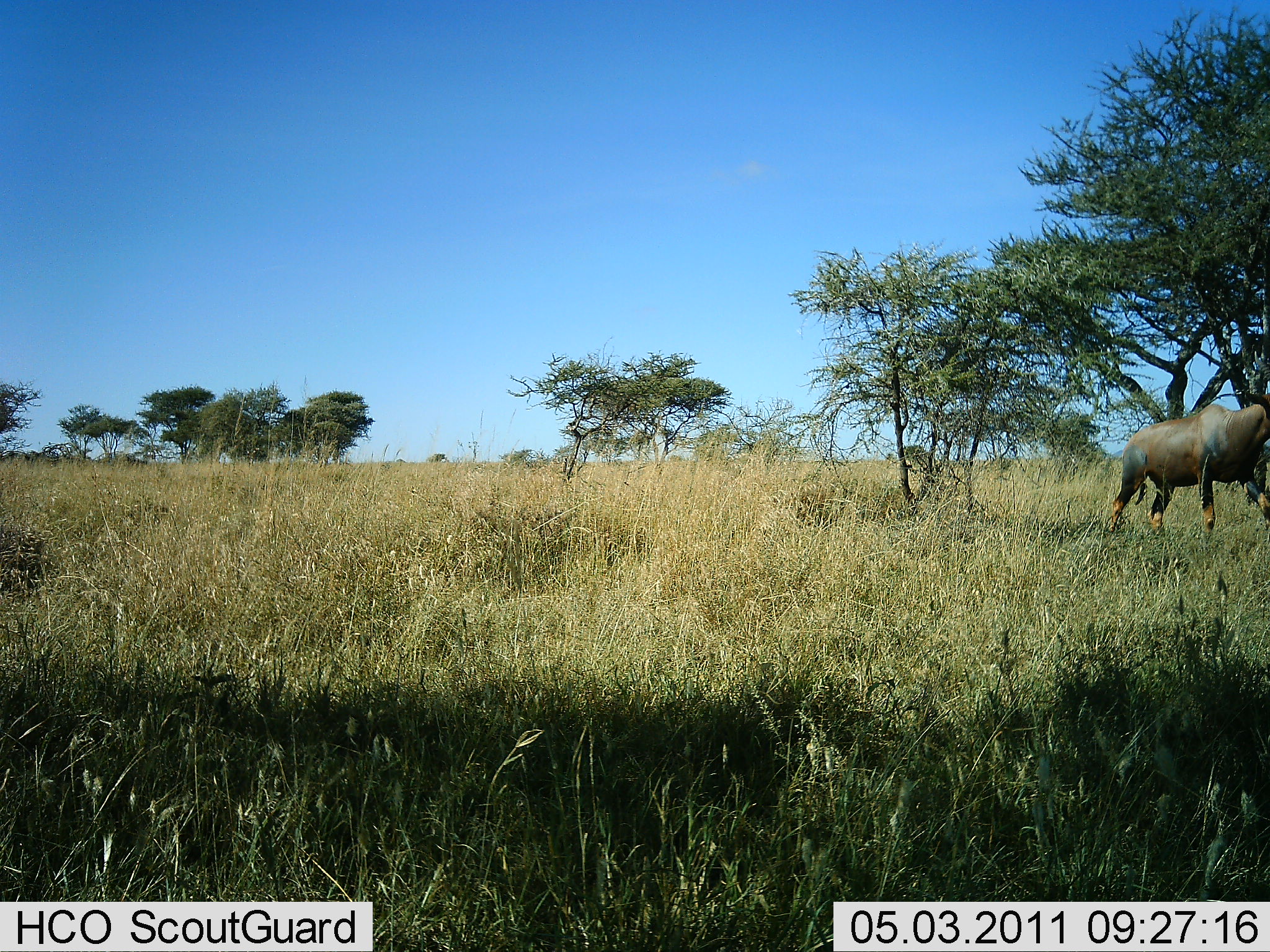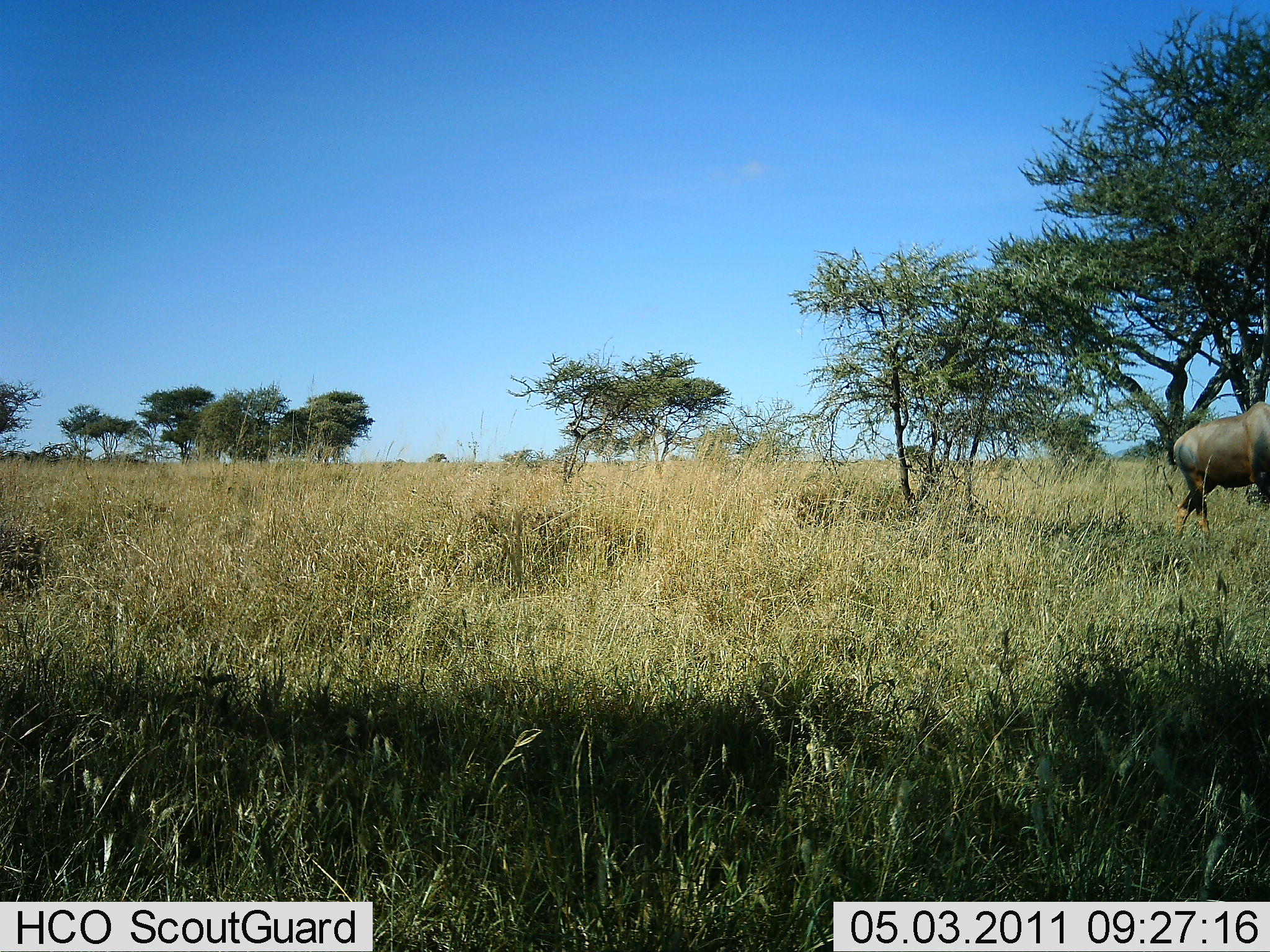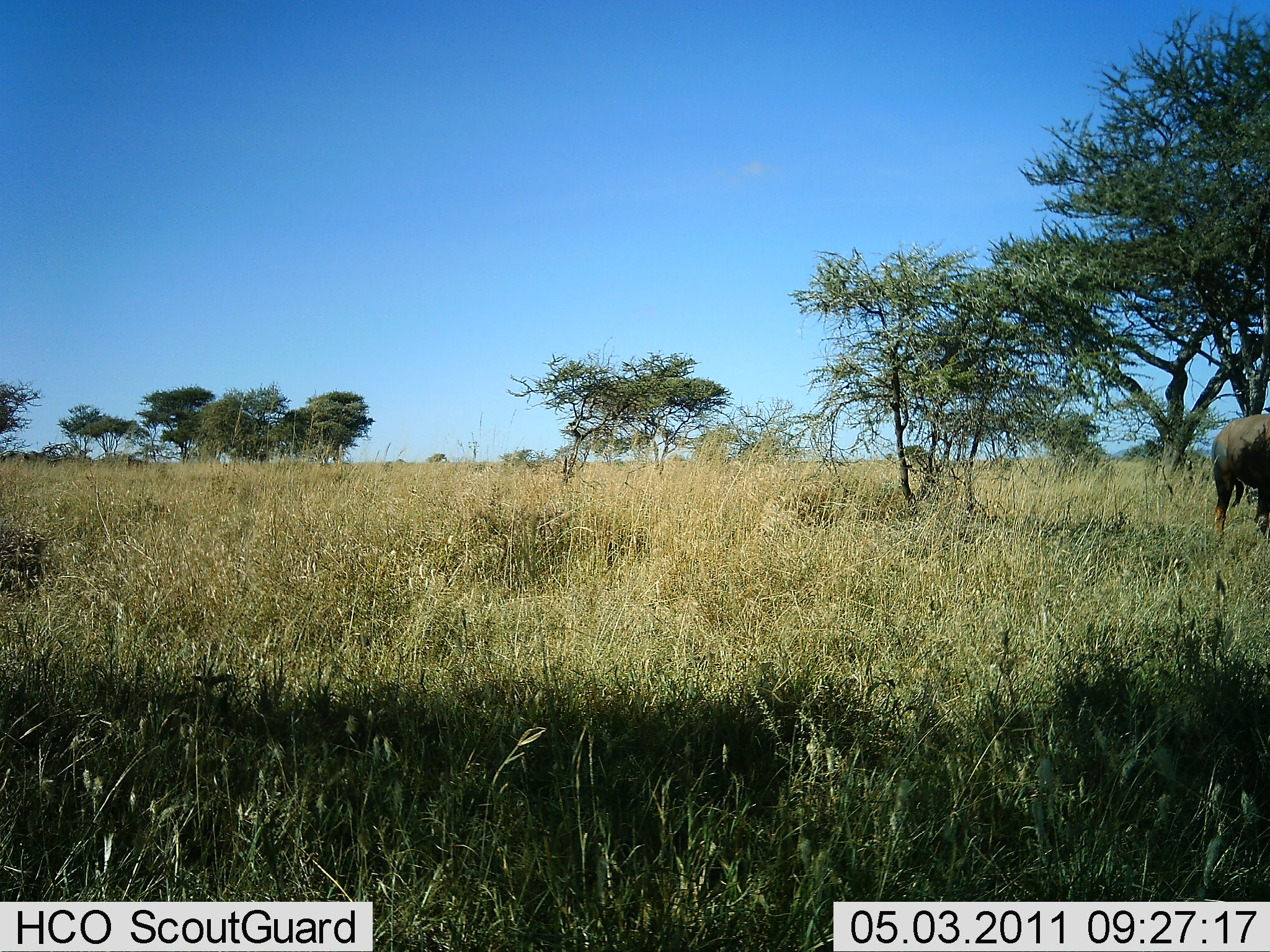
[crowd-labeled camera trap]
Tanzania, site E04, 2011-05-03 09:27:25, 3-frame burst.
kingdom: Animalia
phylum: Chordata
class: Mammalia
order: Artiodactyla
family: Bovidae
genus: Damaliscus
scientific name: Damaliscus lunatus jimela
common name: topi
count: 1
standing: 0%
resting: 0%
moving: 100%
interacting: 0%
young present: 0%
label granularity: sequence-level